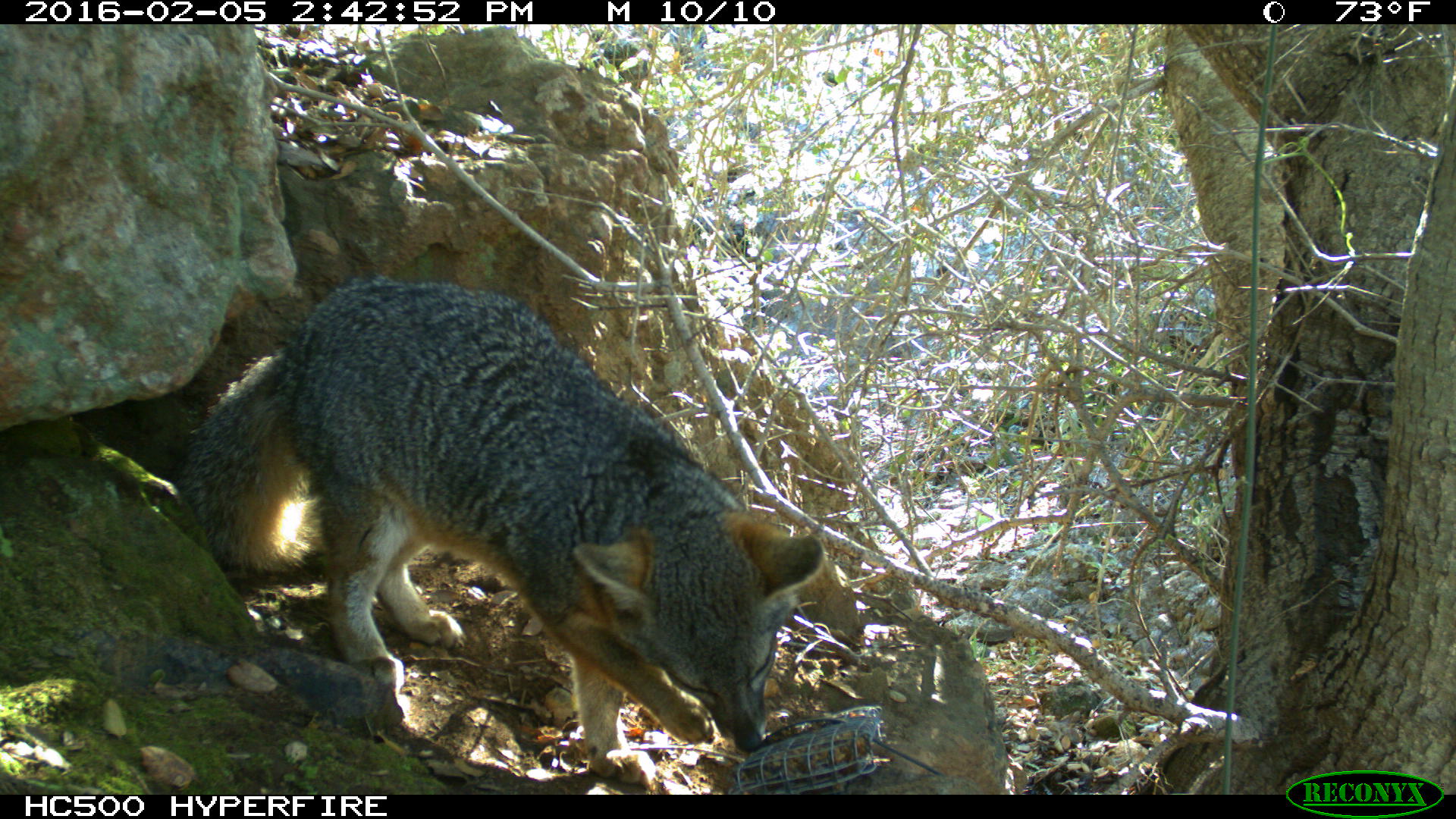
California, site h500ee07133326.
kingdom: Animalia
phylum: Chordata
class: Mammalia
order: Carnivora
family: Canidae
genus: Urocyon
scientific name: Urocyon littoralis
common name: island fox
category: fox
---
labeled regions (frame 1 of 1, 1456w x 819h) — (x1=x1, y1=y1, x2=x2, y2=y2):
fox: (x1=167, y1=271, x2=826, y2=786)